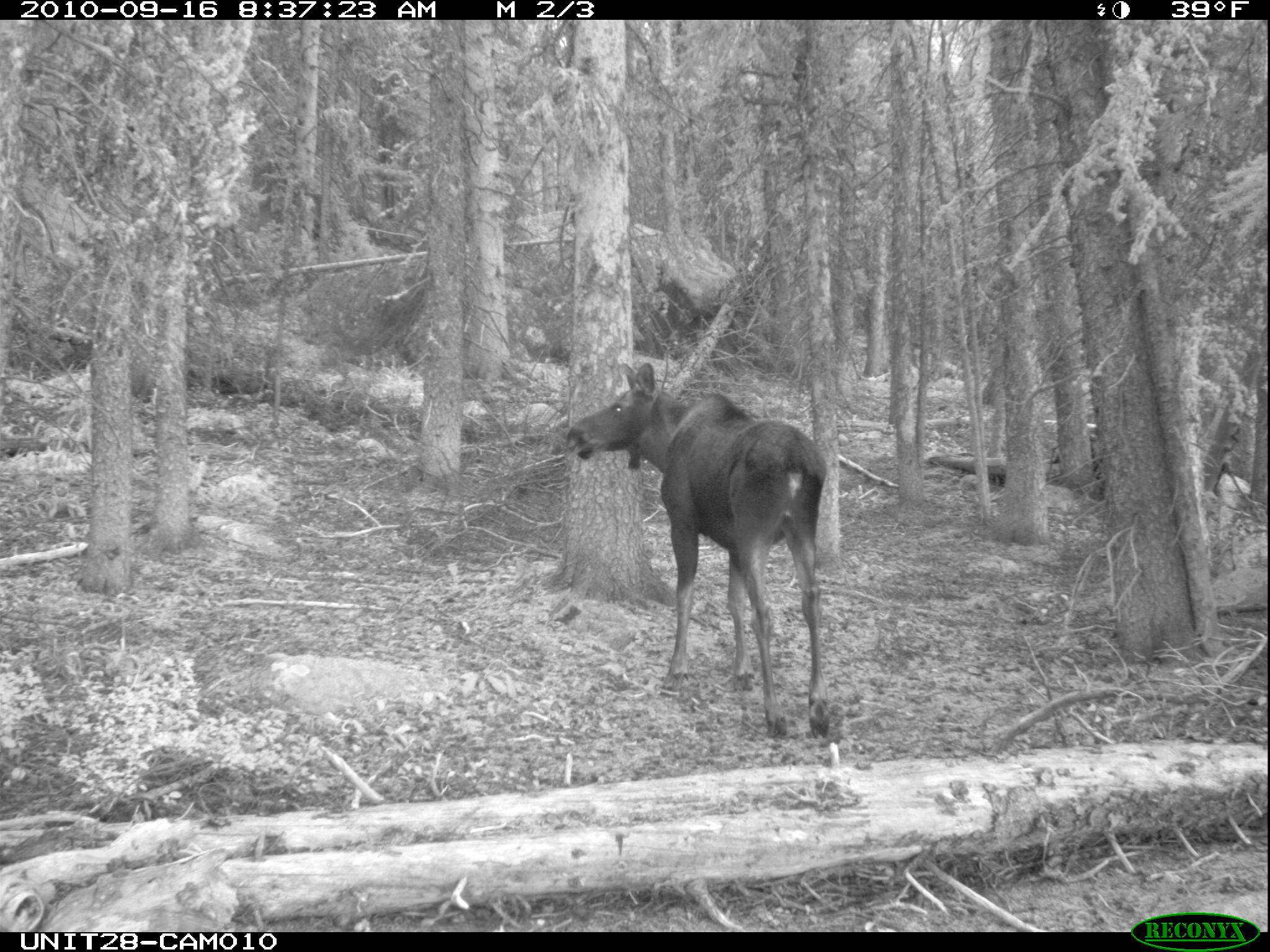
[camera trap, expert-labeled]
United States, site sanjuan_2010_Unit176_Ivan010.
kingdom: Animalia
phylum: Chordata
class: Mammalia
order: Artiodactyla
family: Cervidae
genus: Alces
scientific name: Alces alces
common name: moose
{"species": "Alces alces (moose)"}